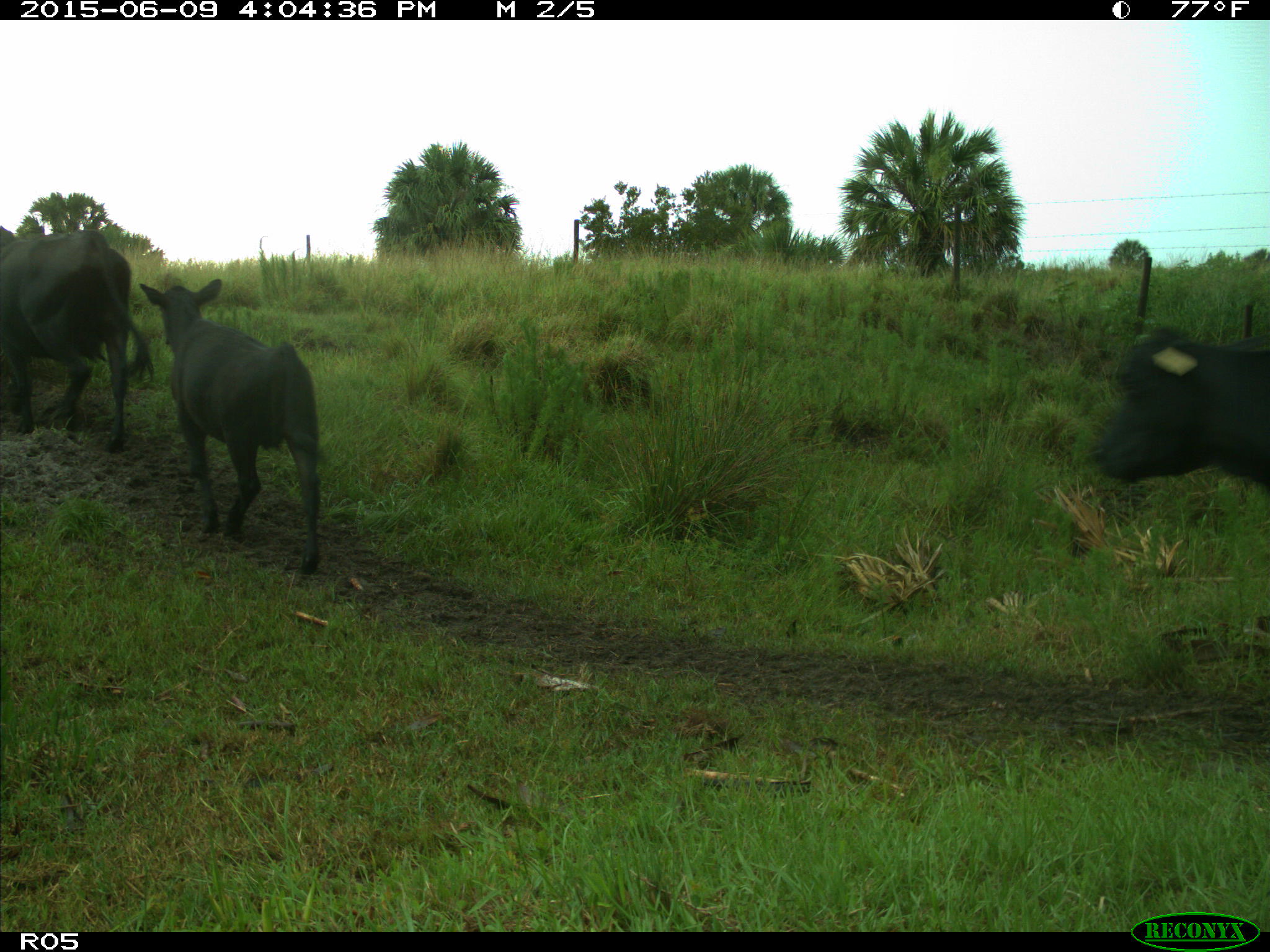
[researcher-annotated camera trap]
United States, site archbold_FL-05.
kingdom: Animalia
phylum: Chordata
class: Mammalia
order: Artiodactyla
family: Bovidae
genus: Bos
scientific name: Bos taurus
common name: domestic cow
Bos taurus (domestic cow).